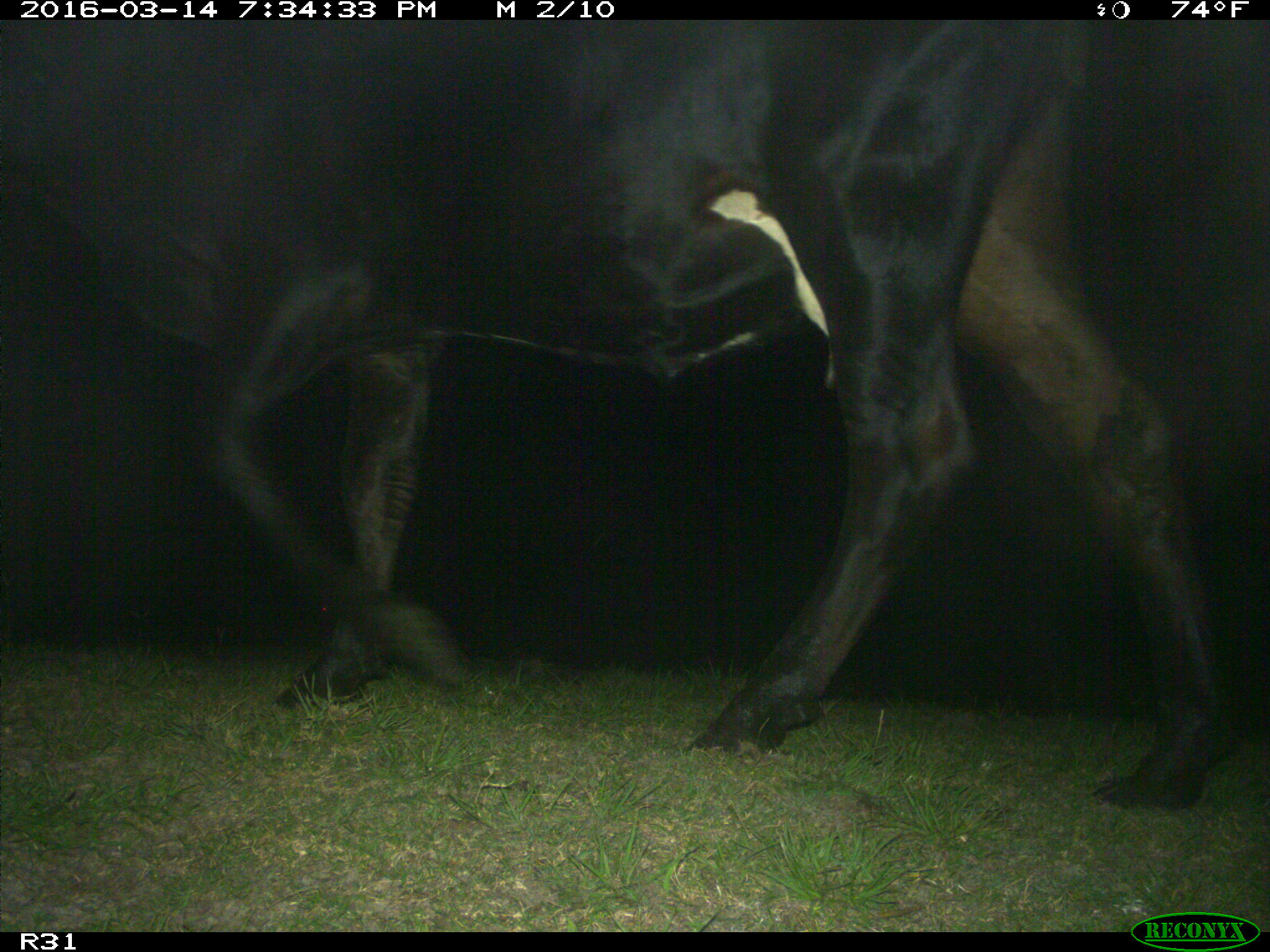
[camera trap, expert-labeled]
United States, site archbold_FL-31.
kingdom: Animalia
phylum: Chordata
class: Mammalia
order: Artiodactyla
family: Bovidae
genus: Bos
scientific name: Bos taurus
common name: domestic cow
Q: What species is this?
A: Bos taurus (domestic cow).